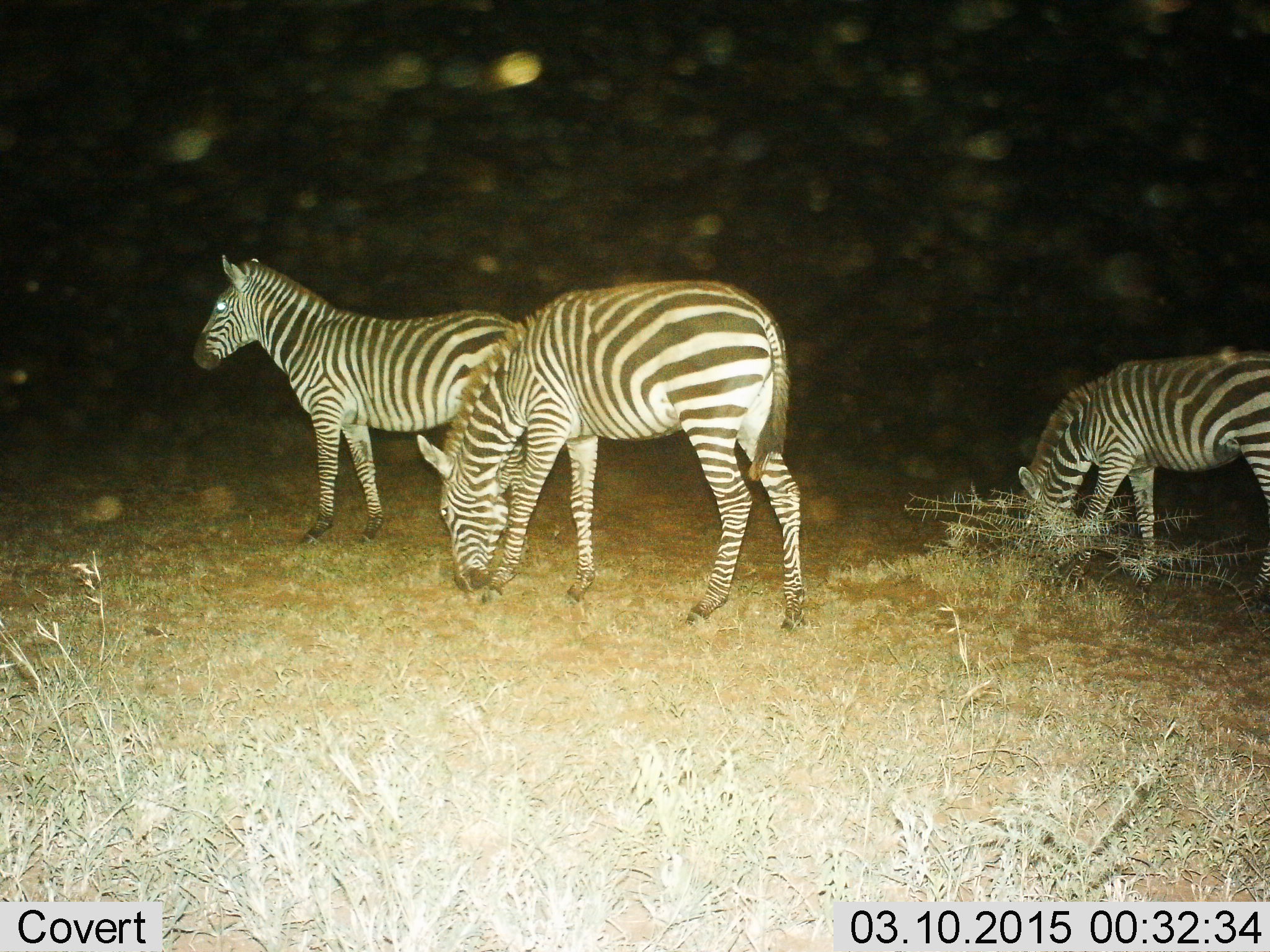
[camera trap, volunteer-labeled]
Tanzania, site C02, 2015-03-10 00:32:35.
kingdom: Animalia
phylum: Chordata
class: Mammalia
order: Perissodactyla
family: Equidae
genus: Equus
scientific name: Equus quagga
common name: plains zebra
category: zebra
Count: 3.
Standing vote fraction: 80%.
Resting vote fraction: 0%.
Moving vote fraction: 0%.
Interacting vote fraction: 0%.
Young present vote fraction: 10%.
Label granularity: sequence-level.